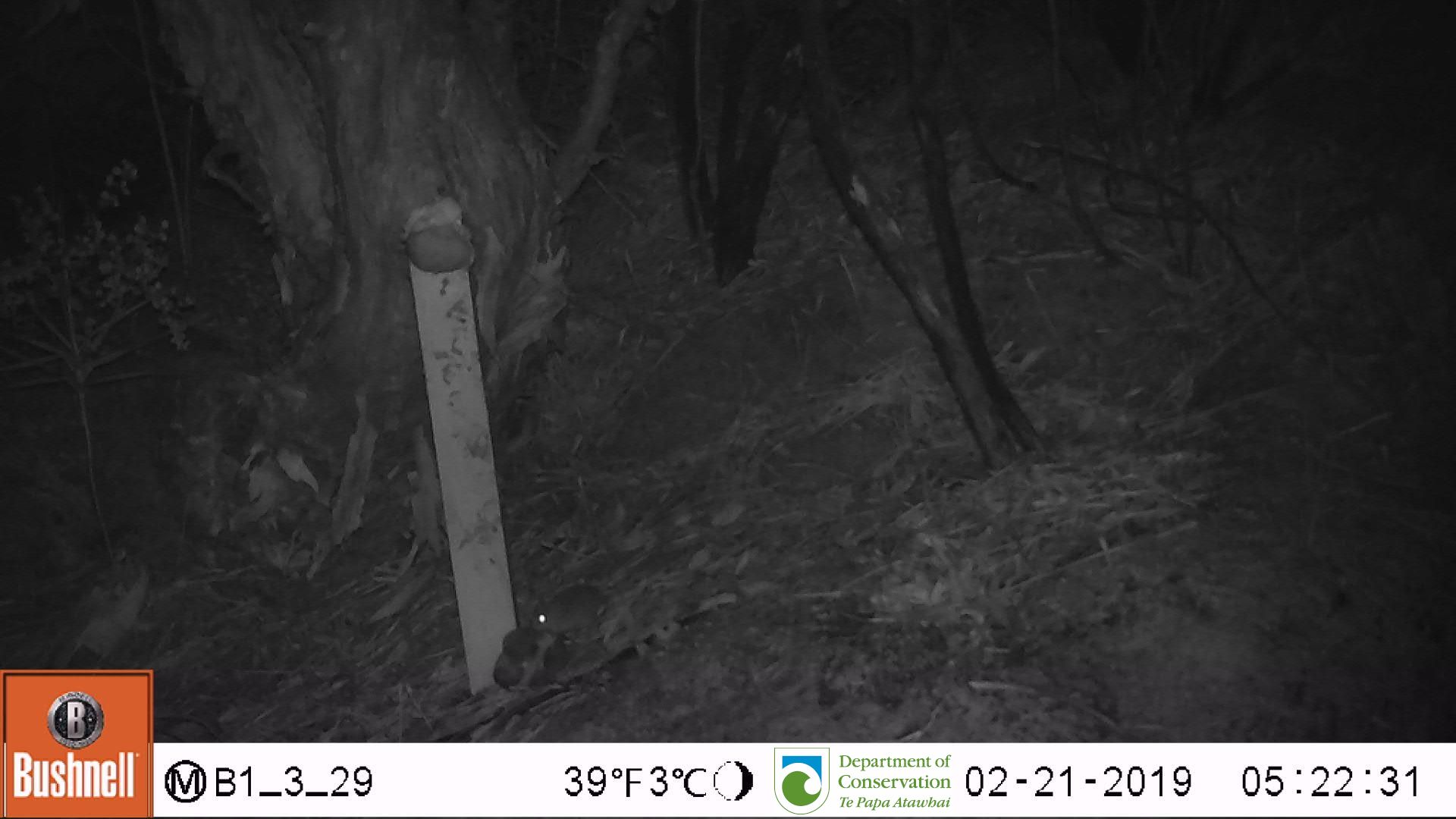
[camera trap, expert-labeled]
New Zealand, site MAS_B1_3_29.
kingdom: Animalia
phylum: Chordata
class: Mammalia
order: Rodentia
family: Muridae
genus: Mus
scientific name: Mus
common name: mouse